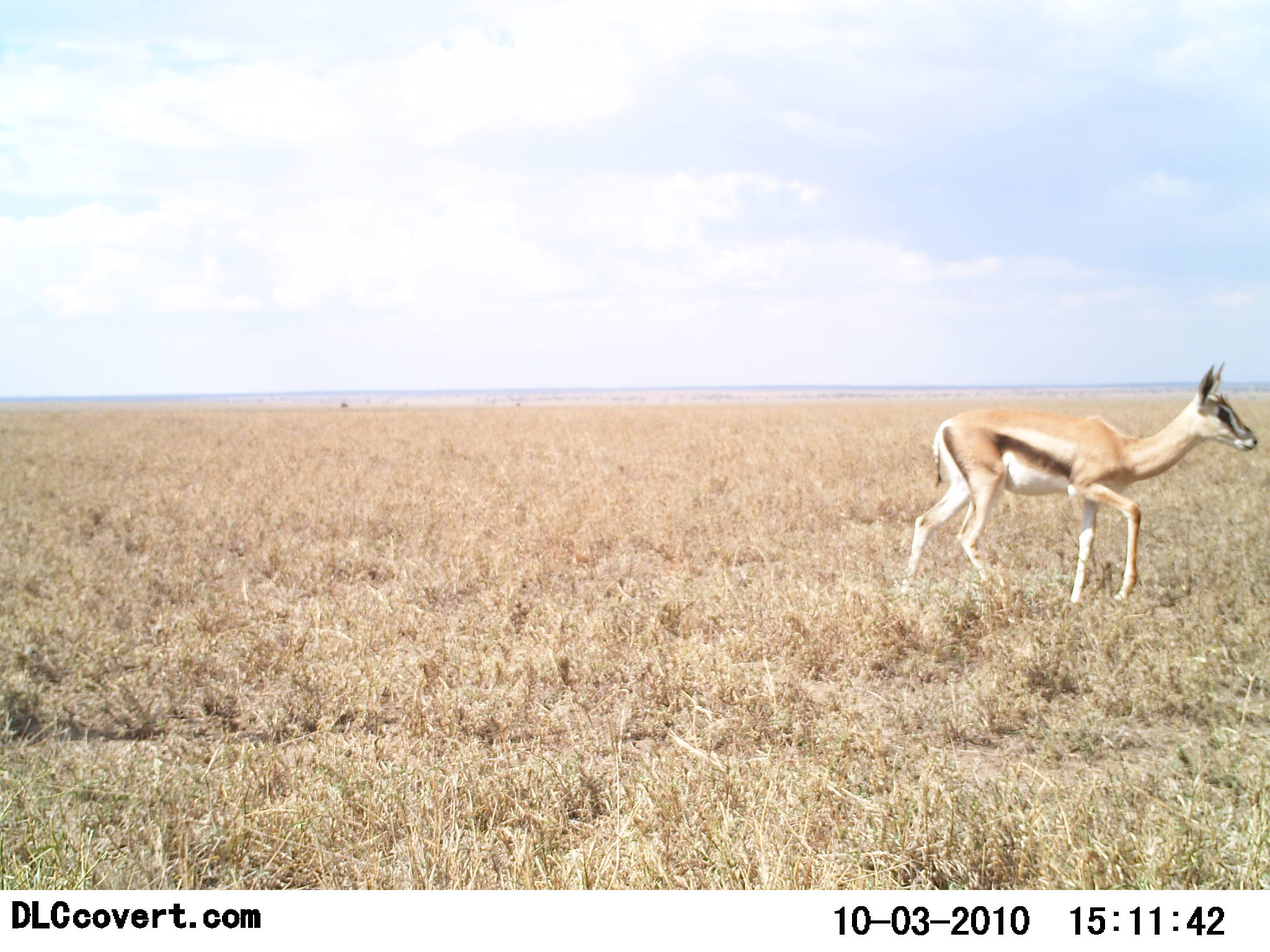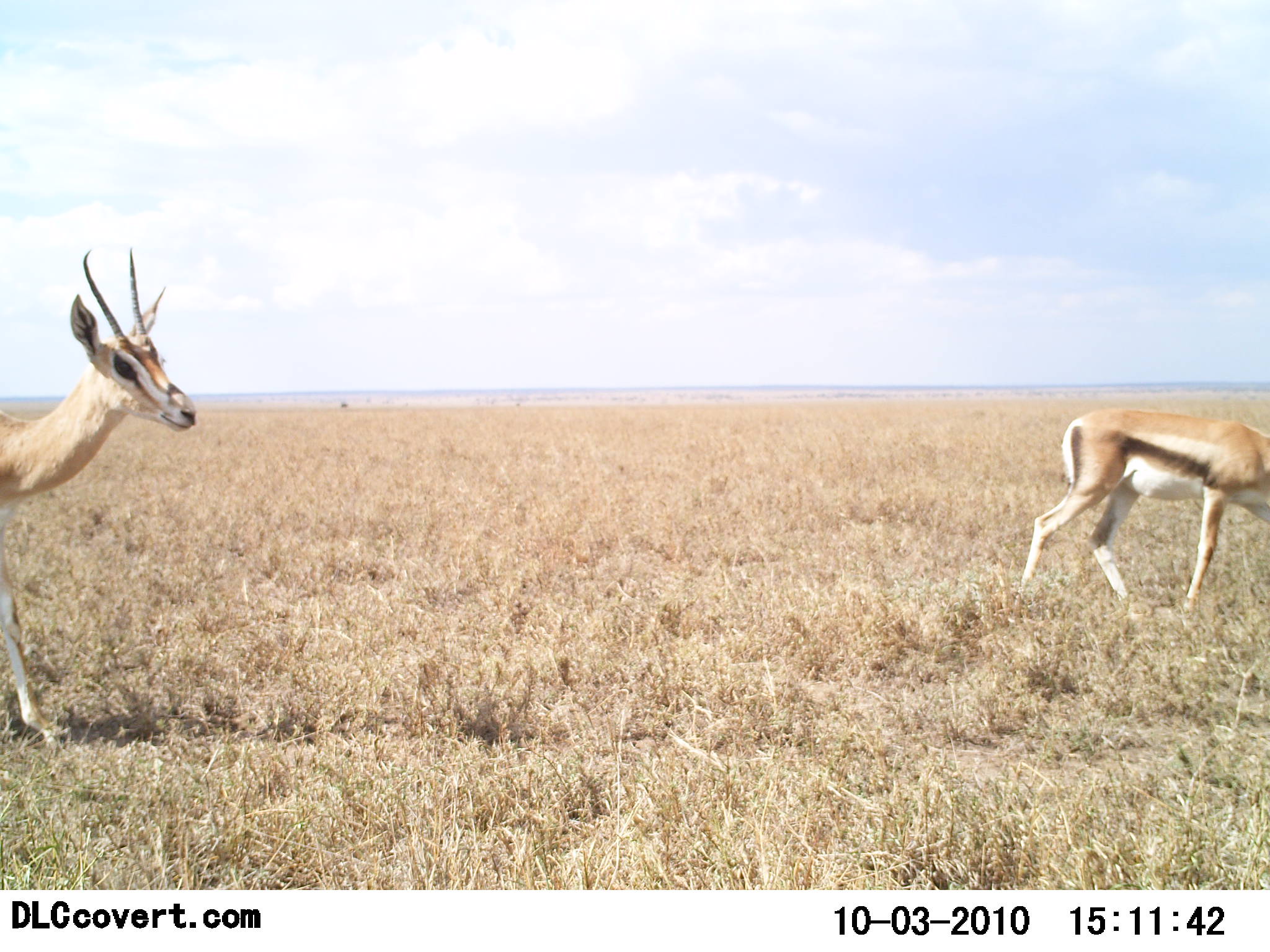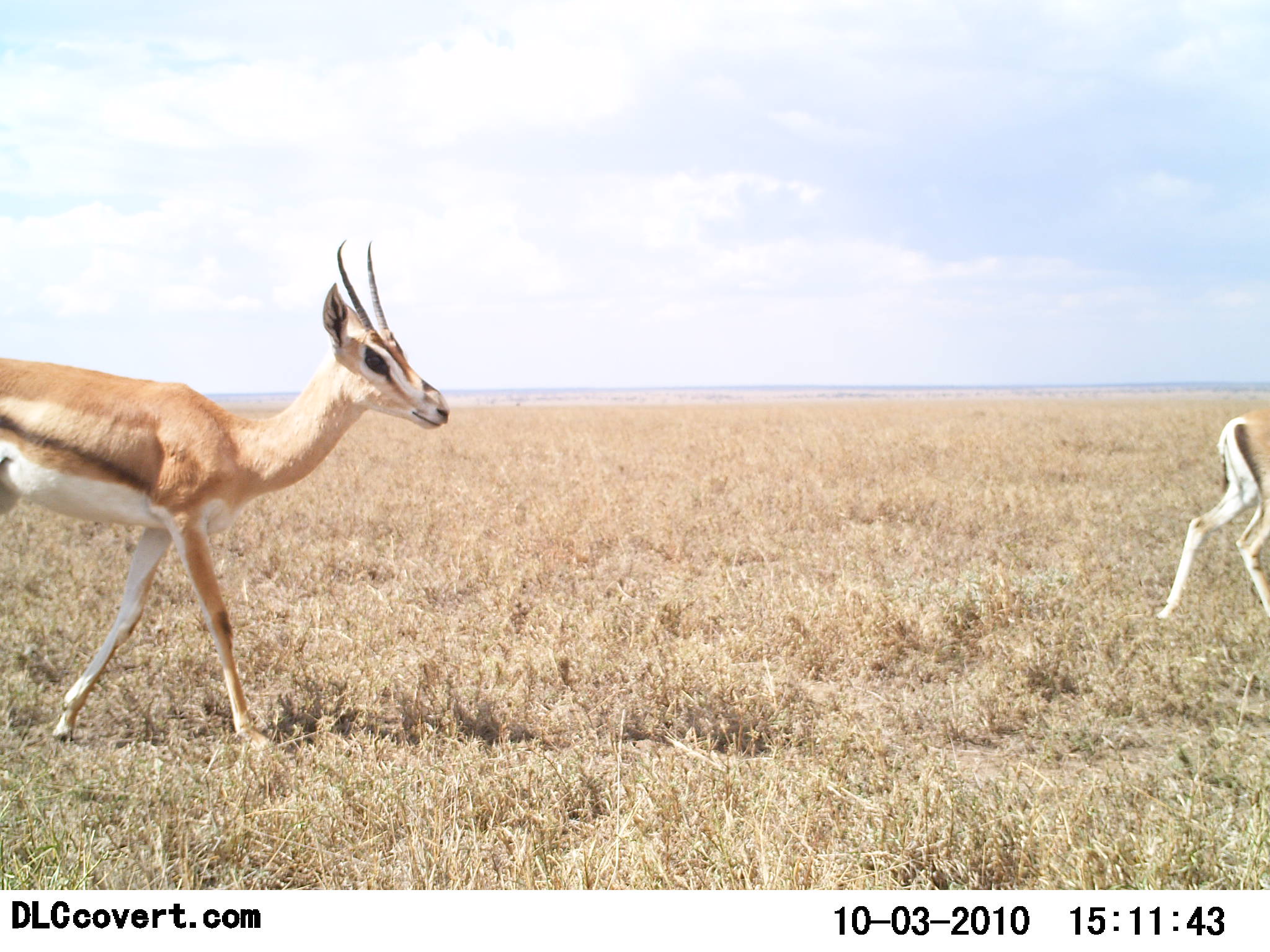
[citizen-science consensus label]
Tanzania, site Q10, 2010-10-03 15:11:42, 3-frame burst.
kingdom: Animalia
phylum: Chordata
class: Mammalia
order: Artiodactyla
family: Bovidae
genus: Eudorcas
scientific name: Eudorcas thomsonii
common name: thomson's gazelle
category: gazellethomsons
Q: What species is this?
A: Gazellethomsons (thomson's gazelle) (Eudorcas thomsonii).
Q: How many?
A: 2.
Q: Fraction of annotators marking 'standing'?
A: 12%.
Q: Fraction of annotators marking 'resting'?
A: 0%.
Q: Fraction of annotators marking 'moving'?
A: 100%.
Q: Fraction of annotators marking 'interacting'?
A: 0%.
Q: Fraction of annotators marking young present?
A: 6%.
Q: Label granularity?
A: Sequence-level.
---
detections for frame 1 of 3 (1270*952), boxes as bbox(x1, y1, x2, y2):
animal: bbox(905, 361, 1260, 609)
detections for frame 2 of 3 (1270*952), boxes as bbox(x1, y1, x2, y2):
animal: bbox(0, 247, 198, 747); bbox(1016, 408, 1270, 612)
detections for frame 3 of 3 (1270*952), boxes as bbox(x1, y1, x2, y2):
animal: bbox(0, 238, 450, 751); bbox(1155, 408, 1269, 620)